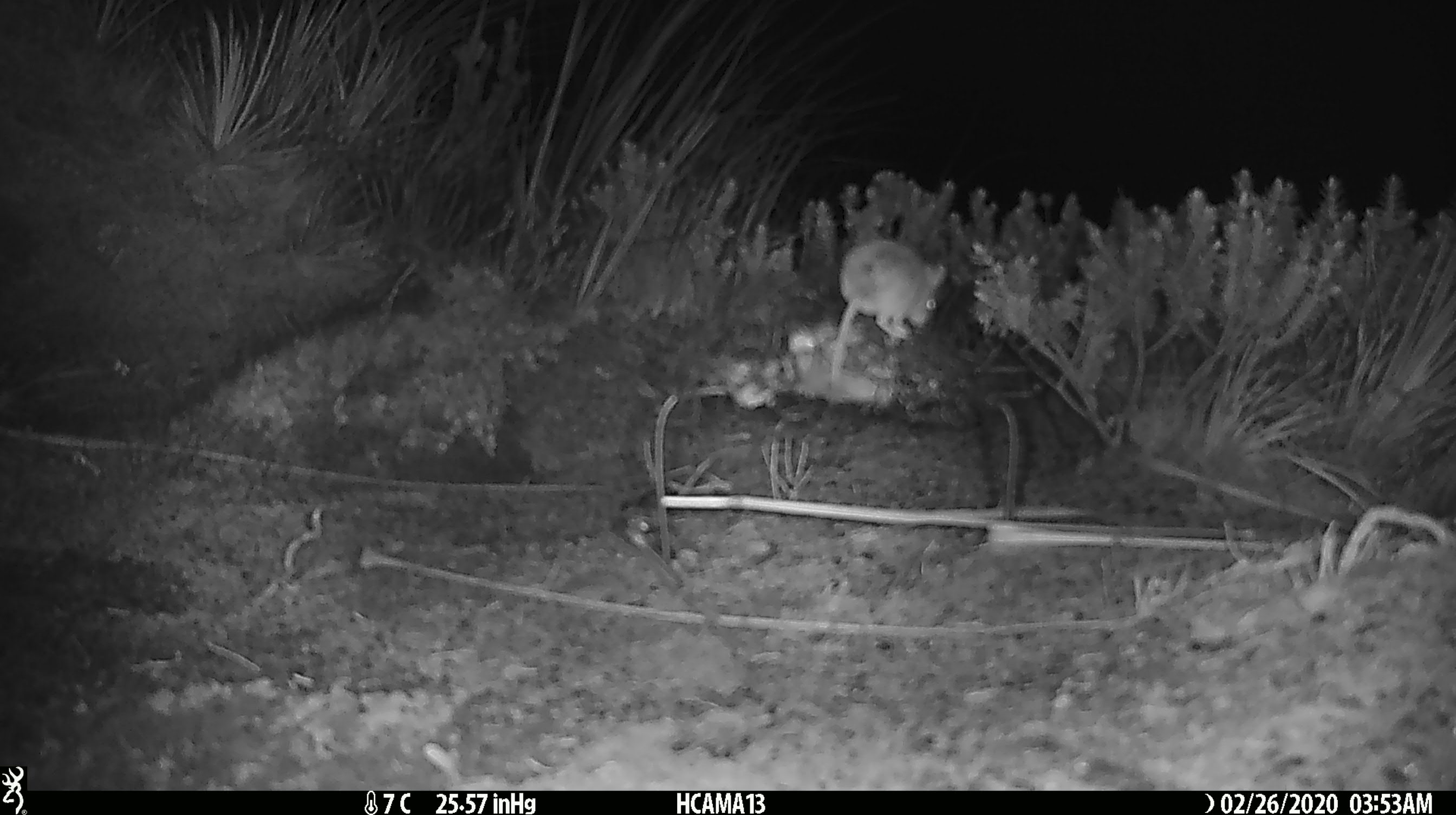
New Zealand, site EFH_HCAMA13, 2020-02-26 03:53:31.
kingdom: Animalia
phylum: Chordata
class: Mammalia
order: Rodentia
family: Muridae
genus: Mus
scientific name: Mus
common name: mouse